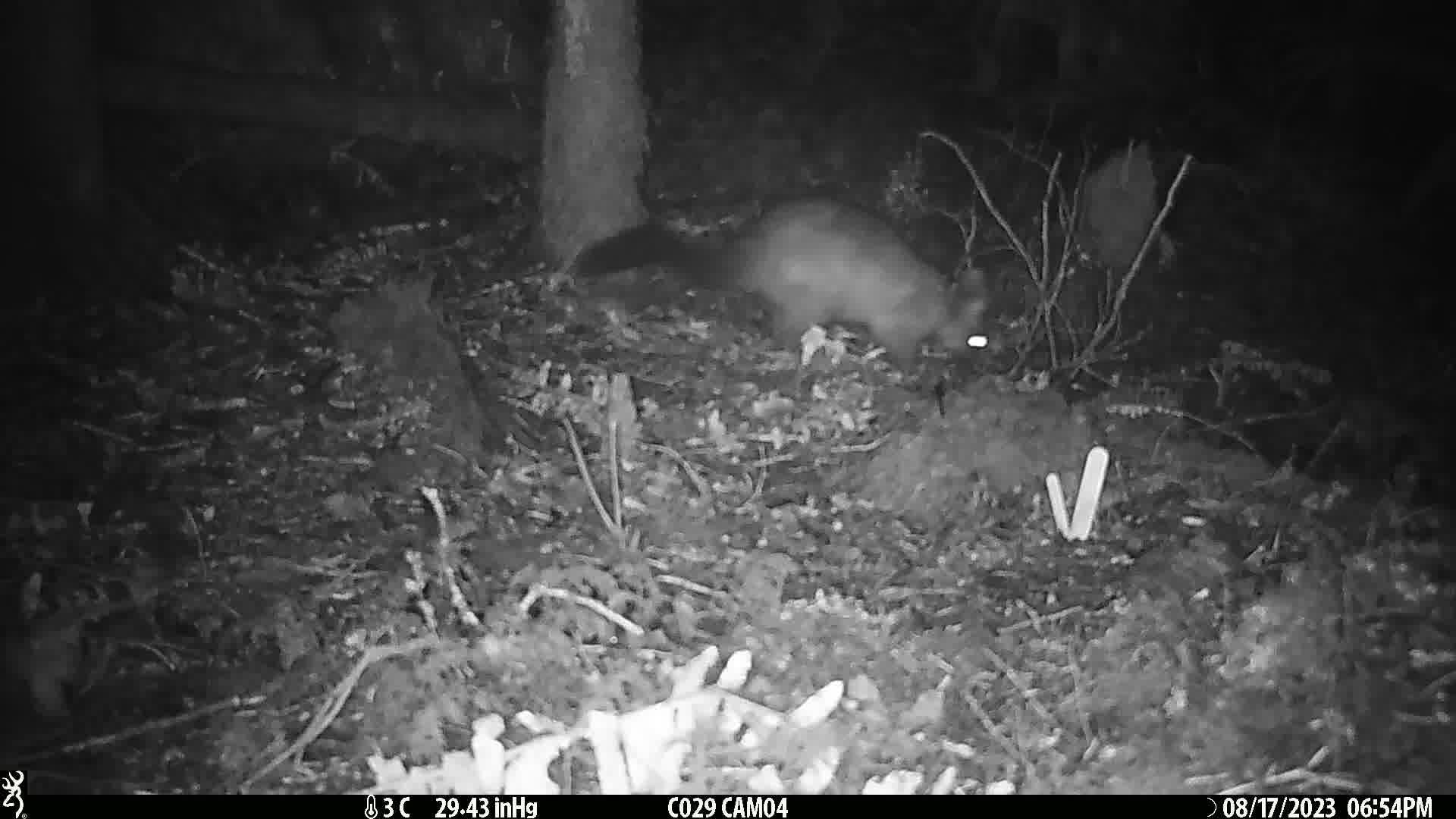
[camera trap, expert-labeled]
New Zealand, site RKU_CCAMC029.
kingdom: Animalia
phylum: Chordata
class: Mammalia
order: Diprotodontia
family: Phalangeridae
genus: Trichosurus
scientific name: Trichosurus vulpecula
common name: common brushtail possum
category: possum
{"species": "possum (common brushtail possum) (Trichosurus vulpecula)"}